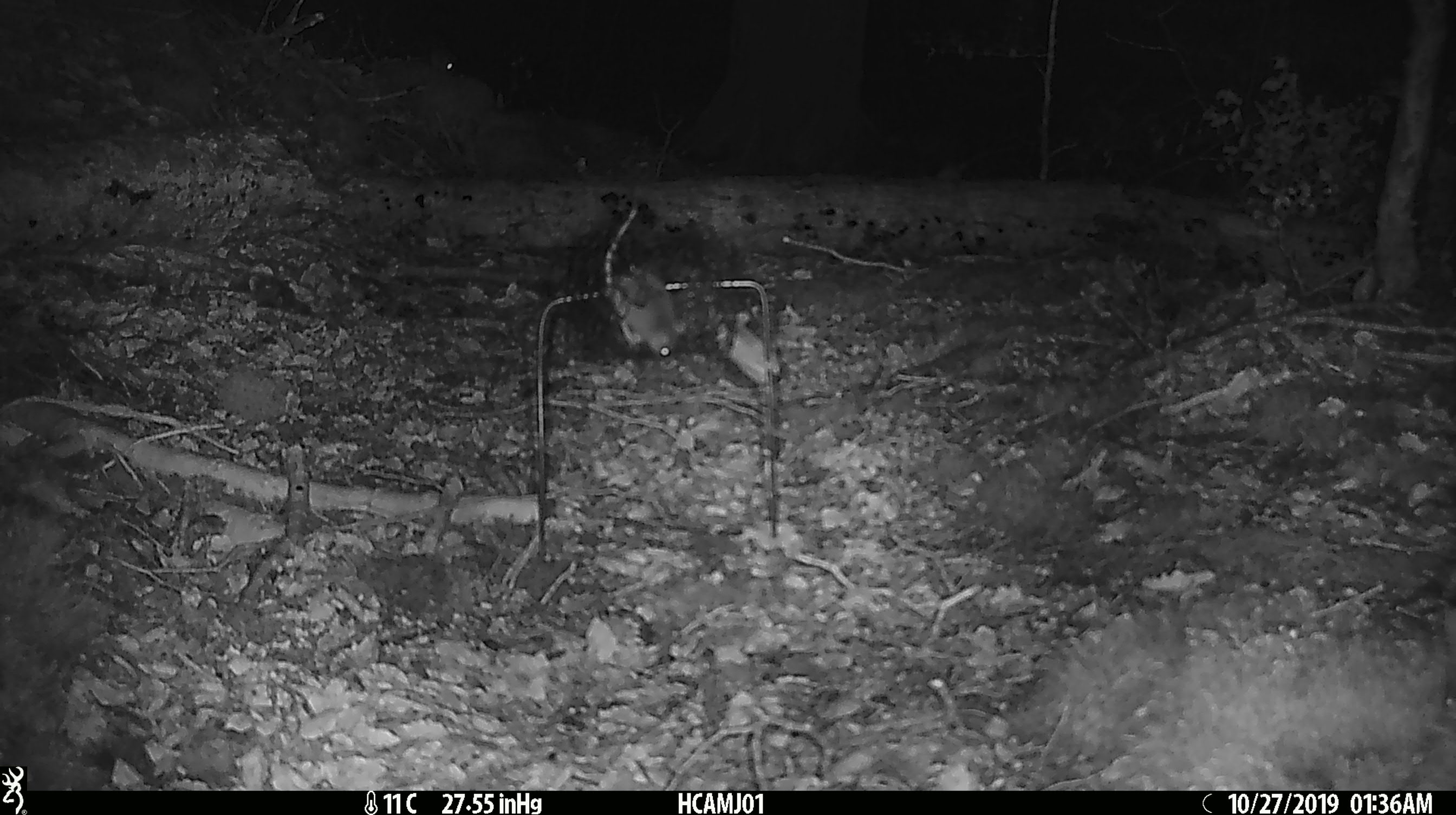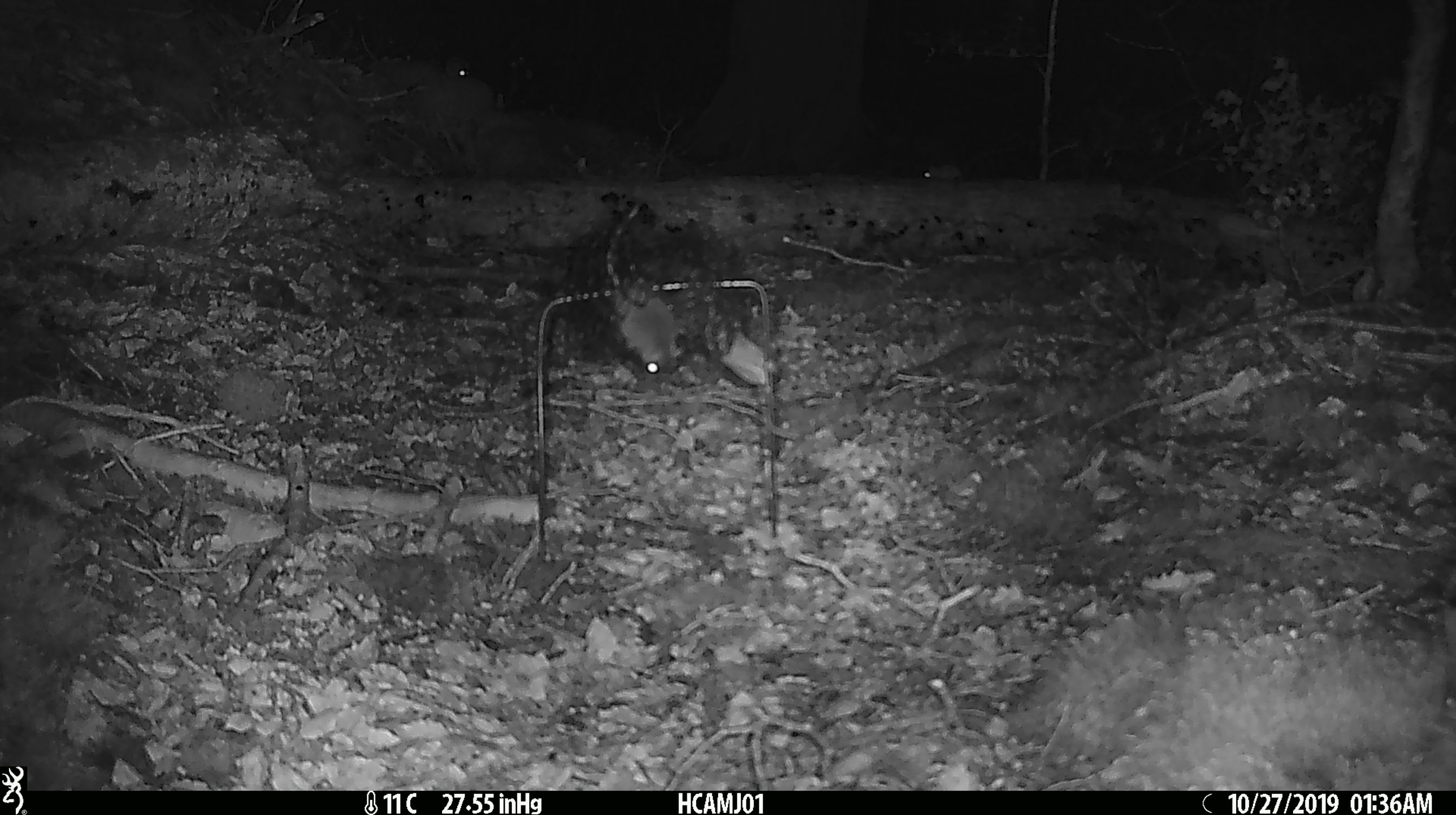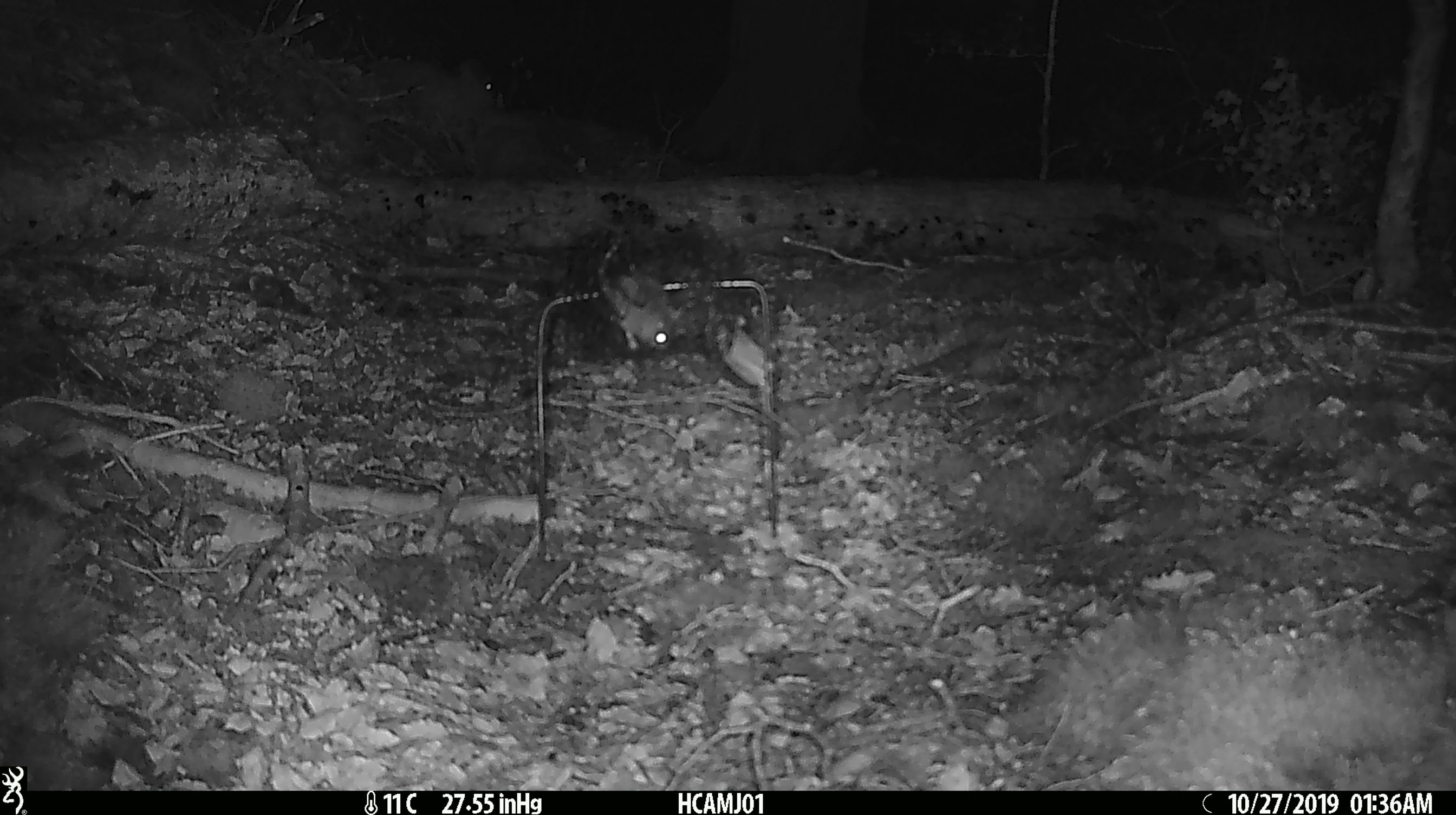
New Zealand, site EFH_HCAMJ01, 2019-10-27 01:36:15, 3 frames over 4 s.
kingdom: Animalia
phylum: Chordata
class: Mammalia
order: Rodentia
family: Muridae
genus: Mus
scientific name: Mus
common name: mouse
Mouse (Mus).